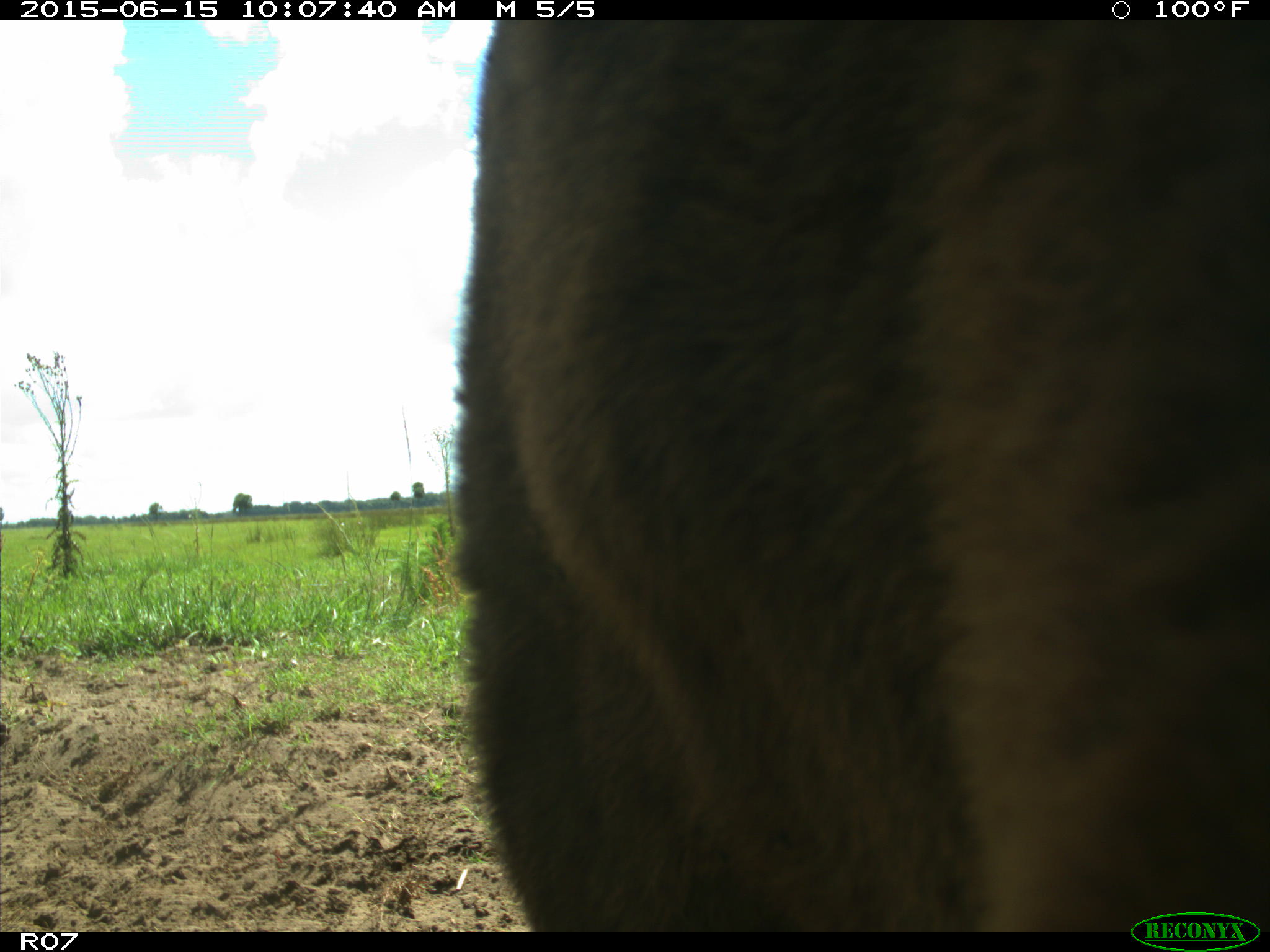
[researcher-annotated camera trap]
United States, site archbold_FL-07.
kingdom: Animalia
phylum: Chordata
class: Mammalia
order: Artiodactyla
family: Bovidae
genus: Bos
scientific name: Bos taurus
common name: domestic cow